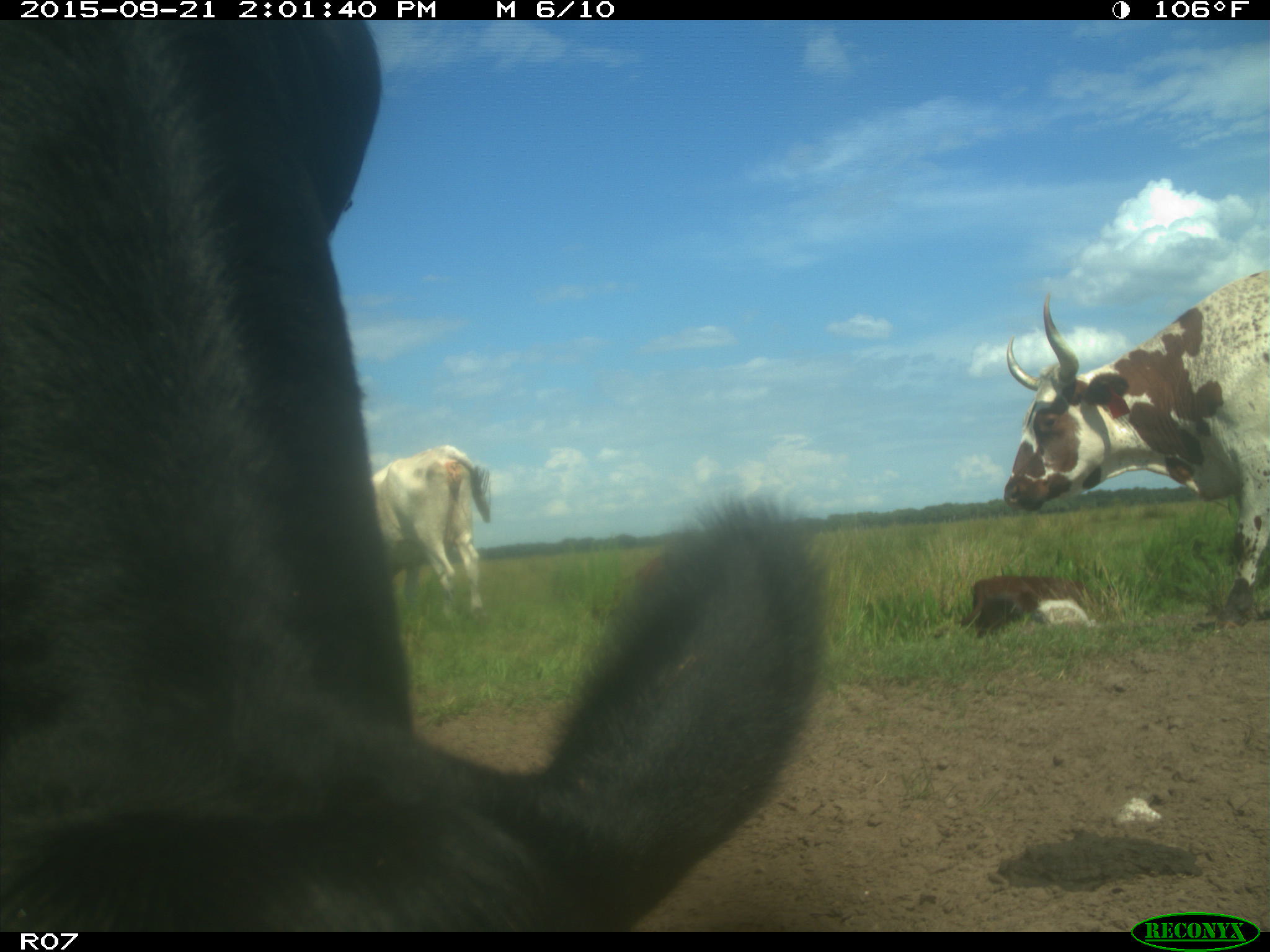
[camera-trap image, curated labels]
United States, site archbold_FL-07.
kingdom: Animalia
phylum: Chordata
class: Mammalia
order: Artiodactyla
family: Bovidae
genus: Bos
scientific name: Bos taurus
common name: domestic cow